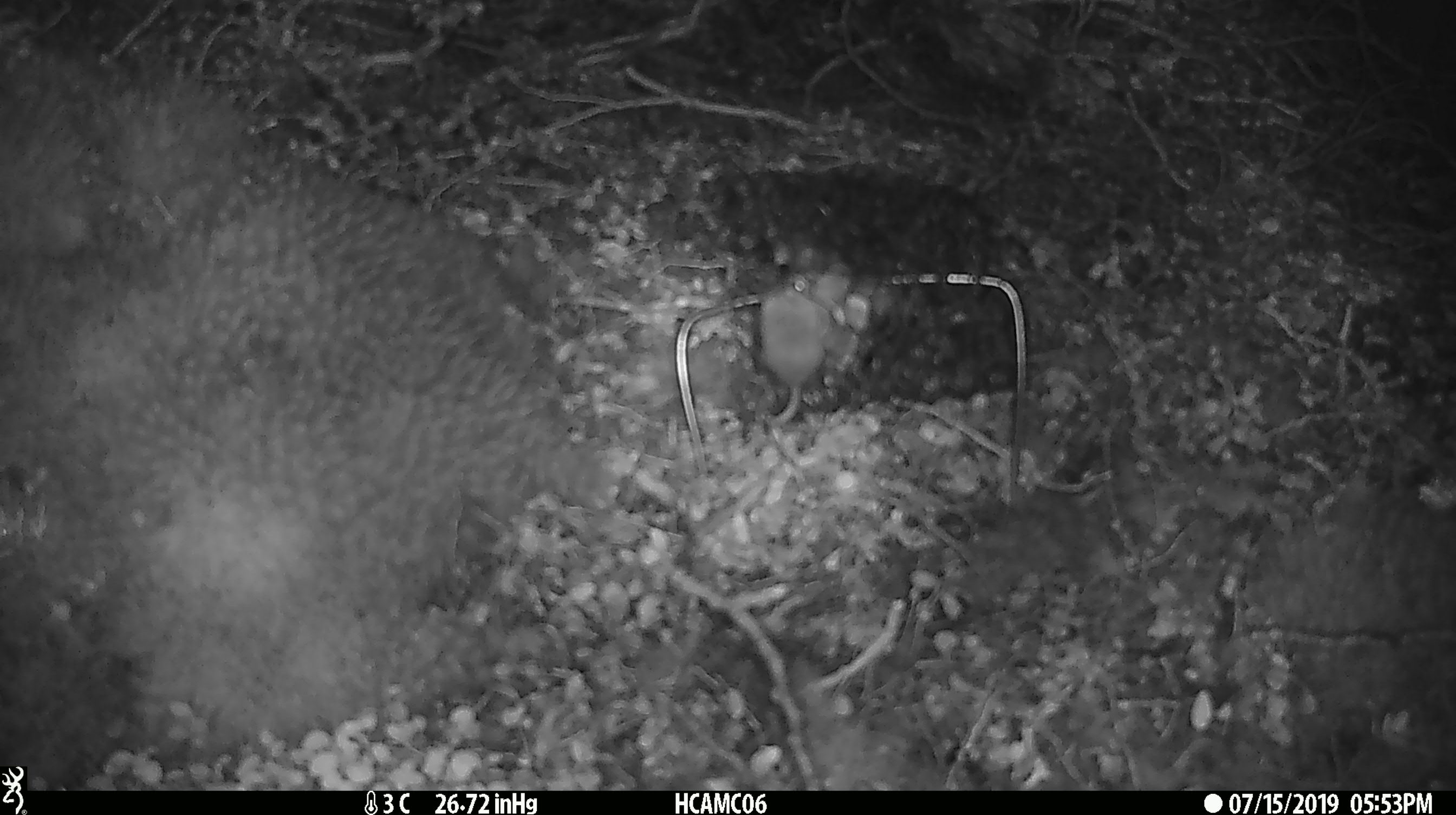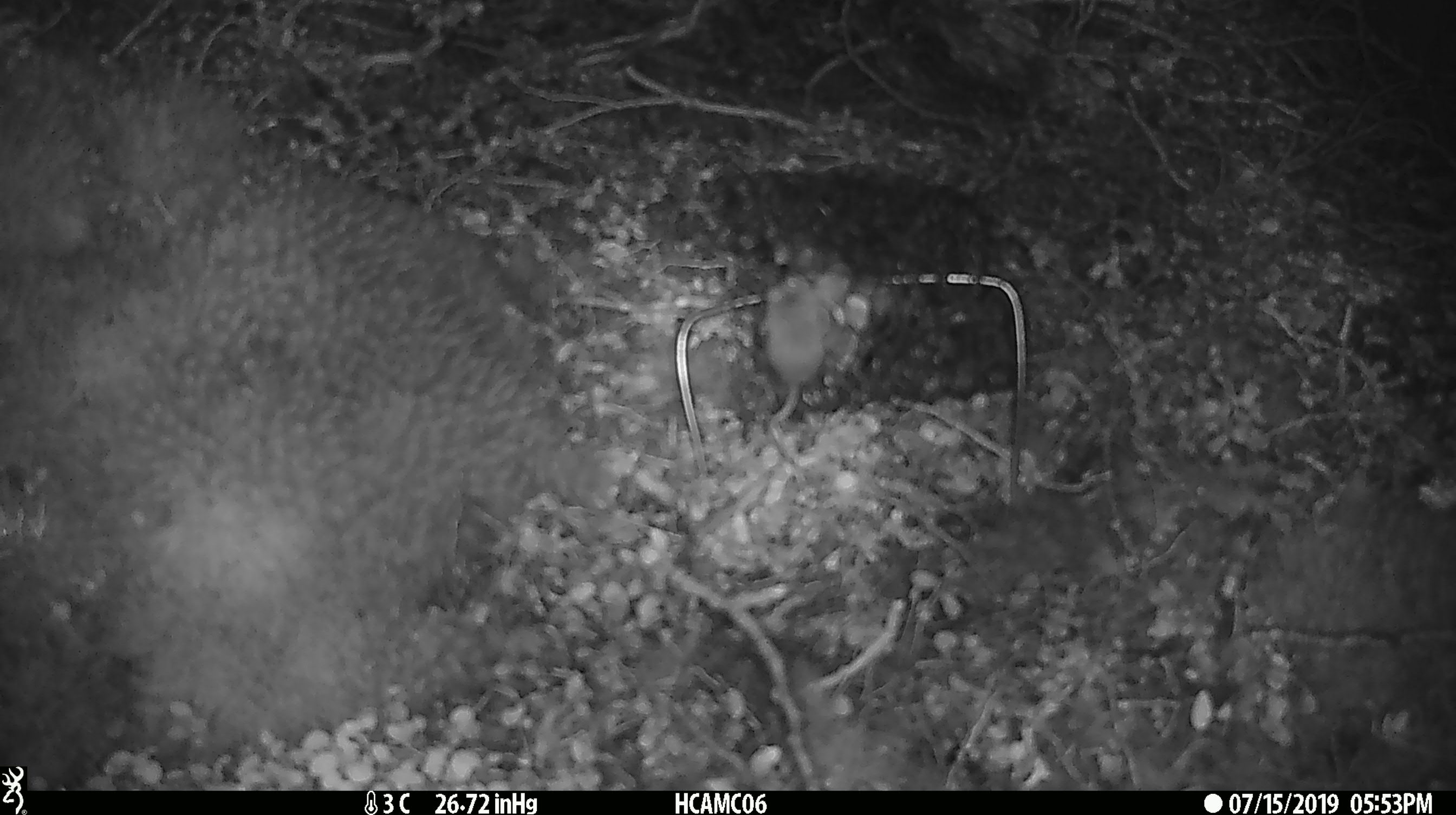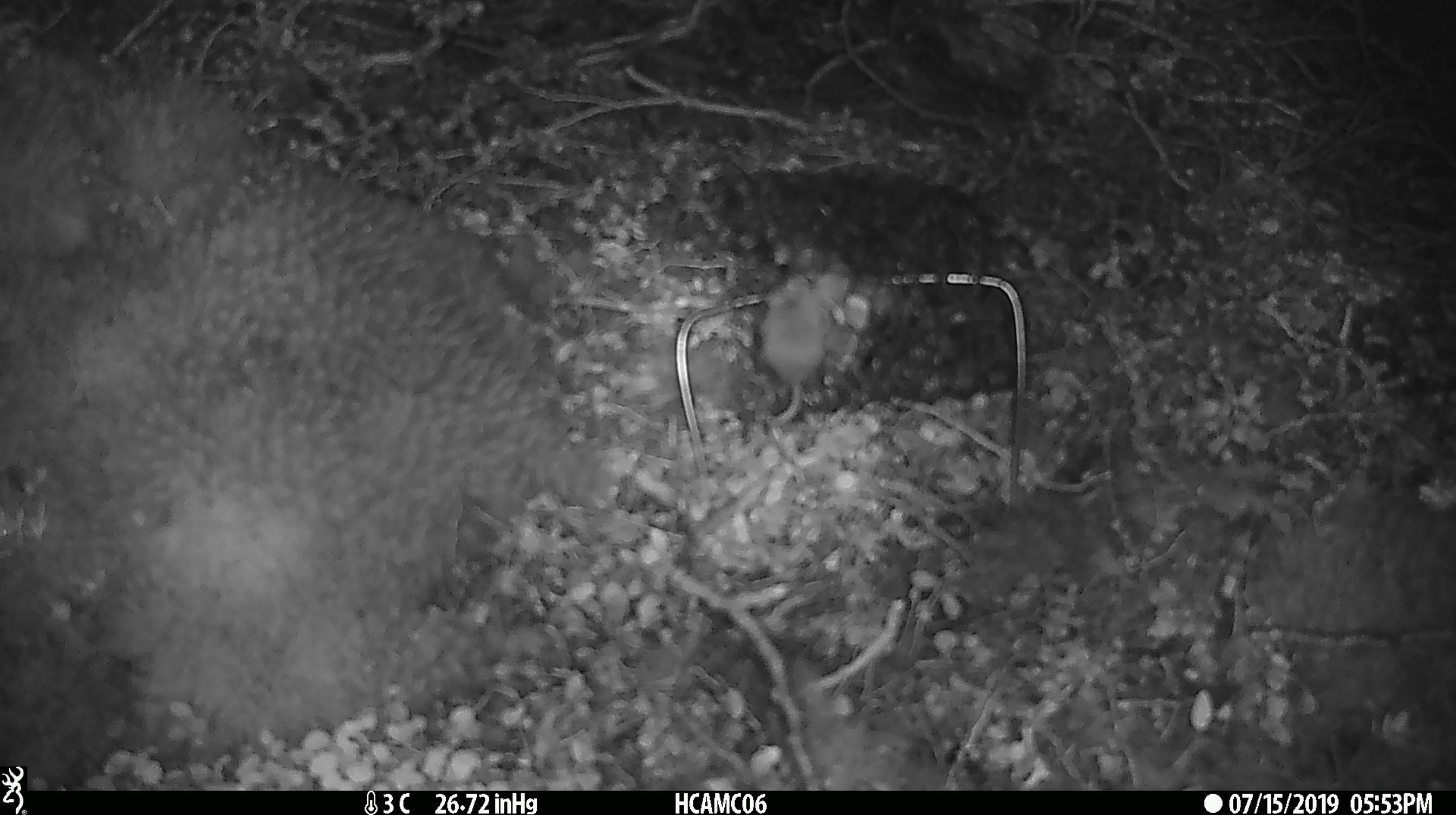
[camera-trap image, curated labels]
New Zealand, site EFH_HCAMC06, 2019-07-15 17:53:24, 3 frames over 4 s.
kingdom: Animalia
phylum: Chordata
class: Mammalia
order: Rodentia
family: Muridae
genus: Mus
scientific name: Mus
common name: mouse